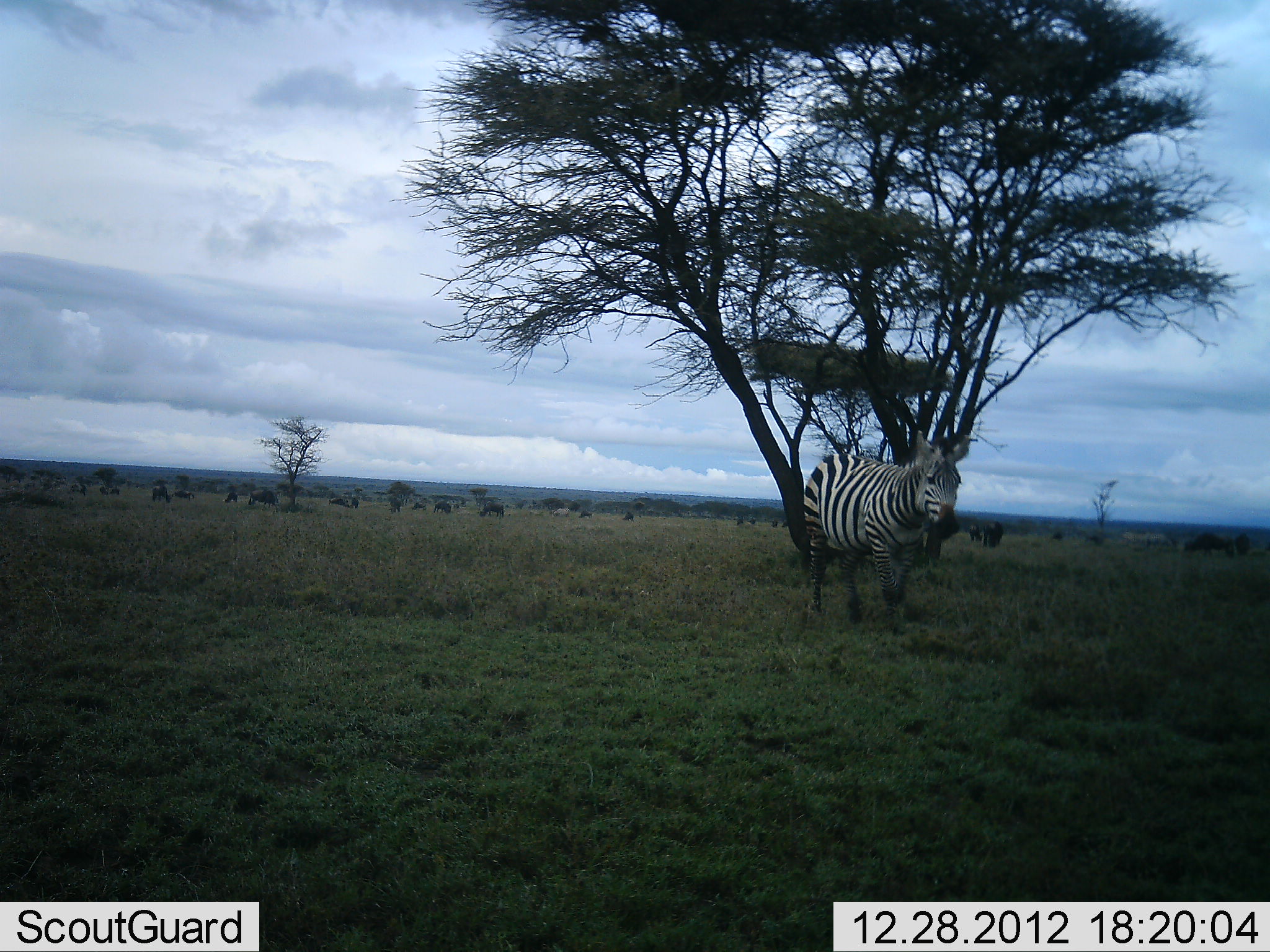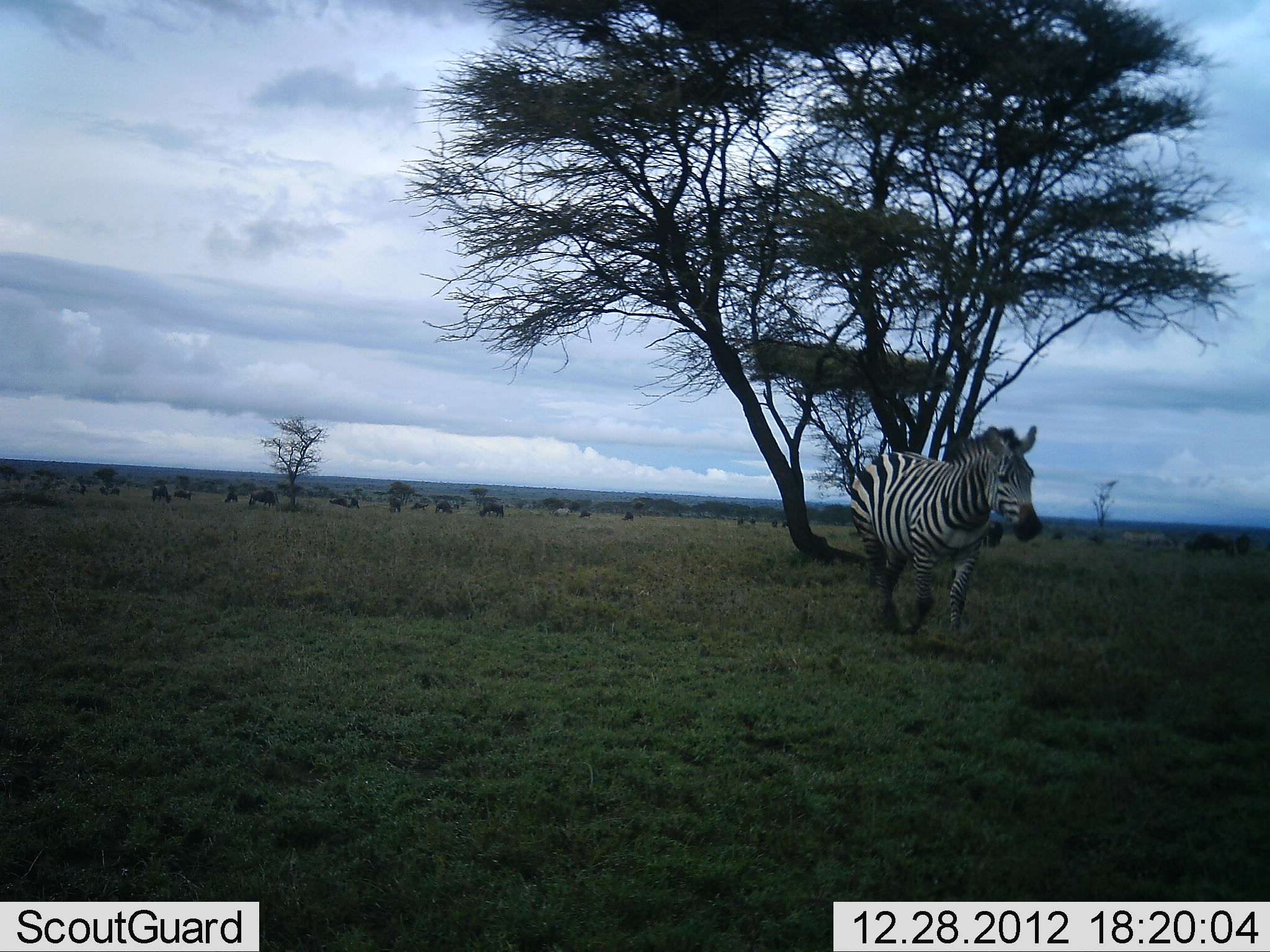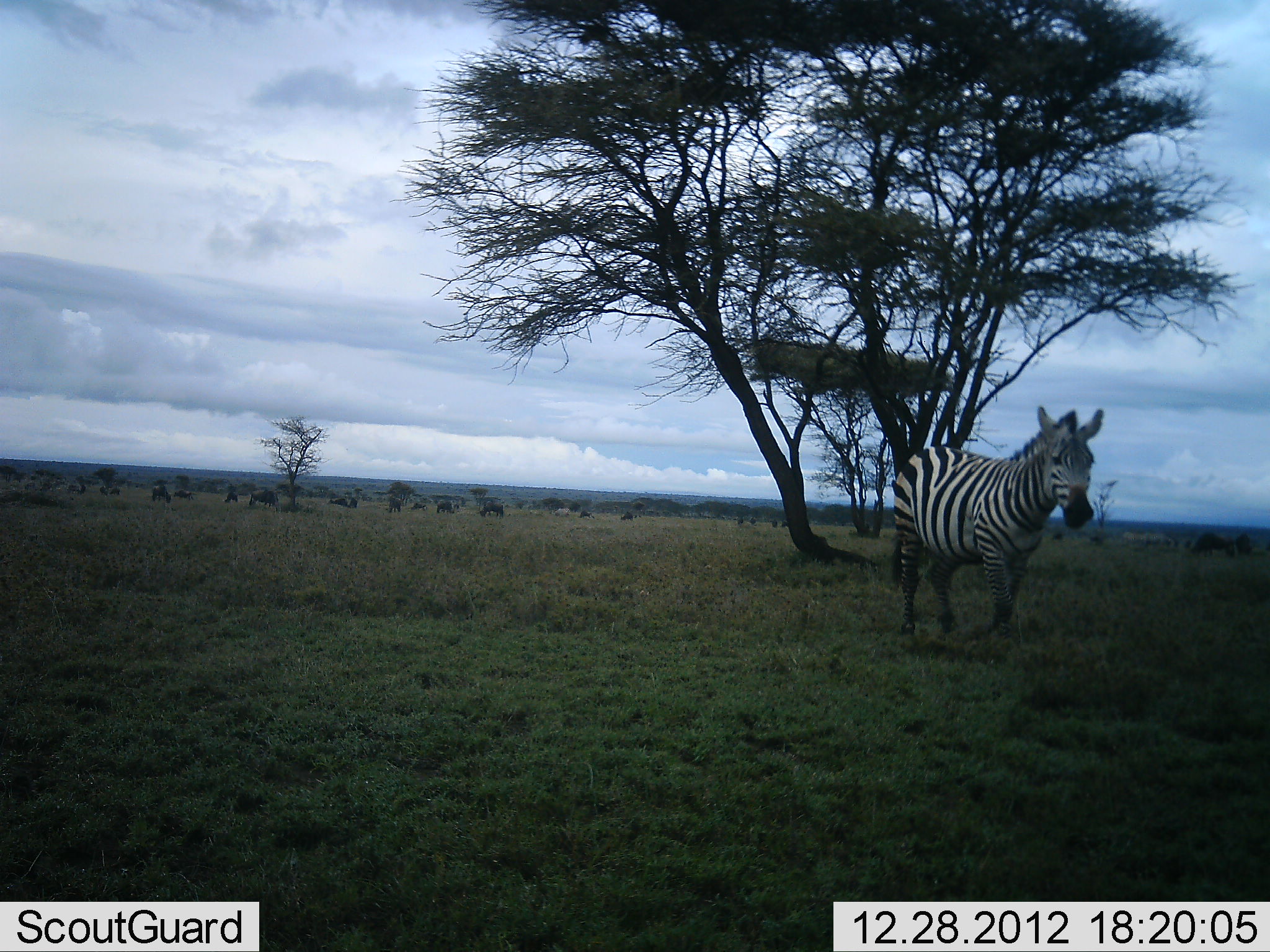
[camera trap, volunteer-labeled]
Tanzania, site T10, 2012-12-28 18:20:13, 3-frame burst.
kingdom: Animalia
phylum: Chordata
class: Mammalia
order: Perissodactyla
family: Equidae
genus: Equus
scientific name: Equus quagga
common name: plains zebra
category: zebra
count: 1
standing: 0%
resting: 0%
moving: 100%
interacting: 0%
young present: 0%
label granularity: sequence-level